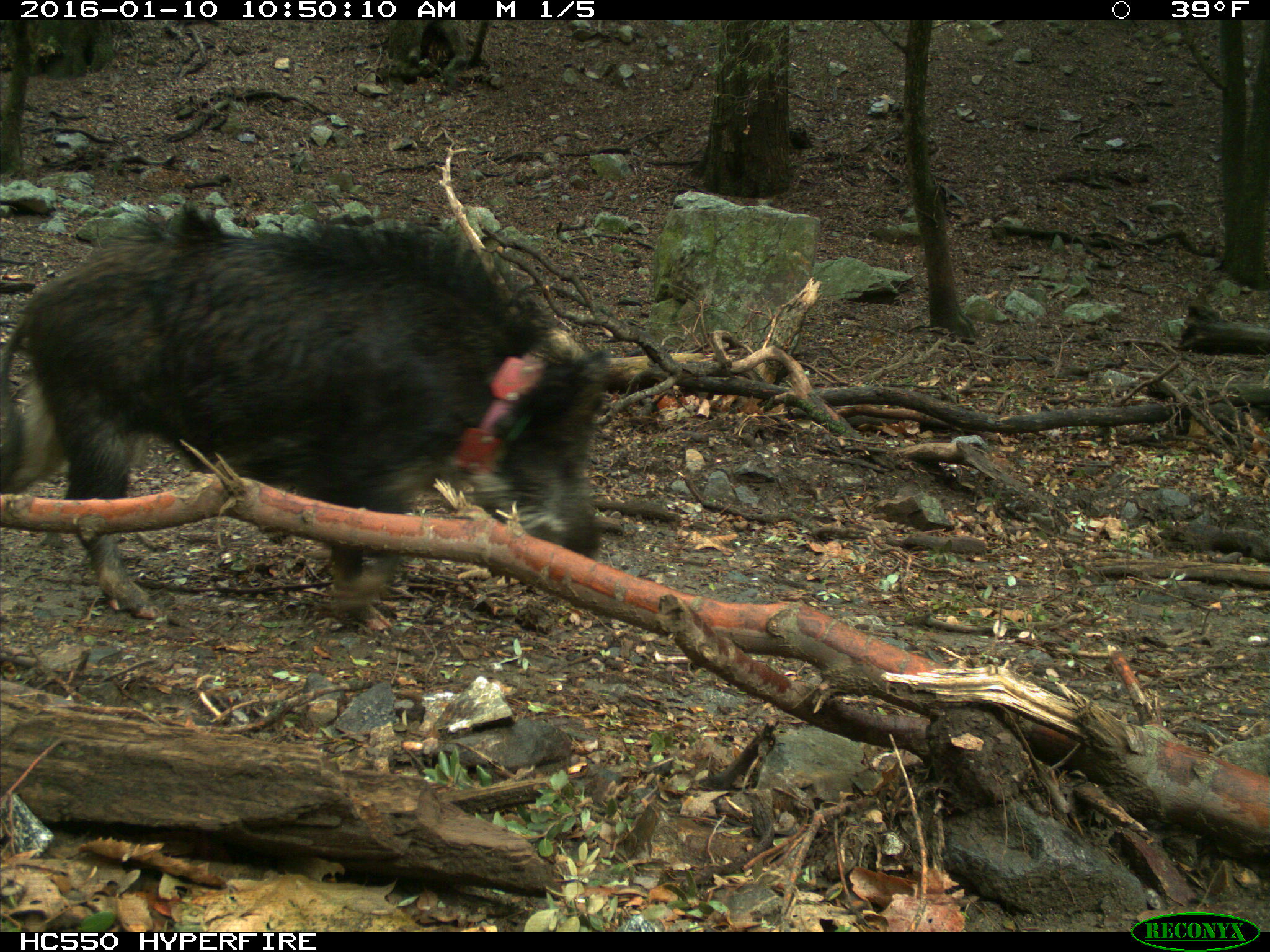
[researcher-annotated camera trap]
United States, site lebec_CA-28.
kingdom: Animalia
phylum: Chordata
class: Mammalia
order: Artiodactyla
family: Suidae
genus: Sus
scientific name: Sus scrofa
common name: wild boar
Sus scrofa (wild boar).